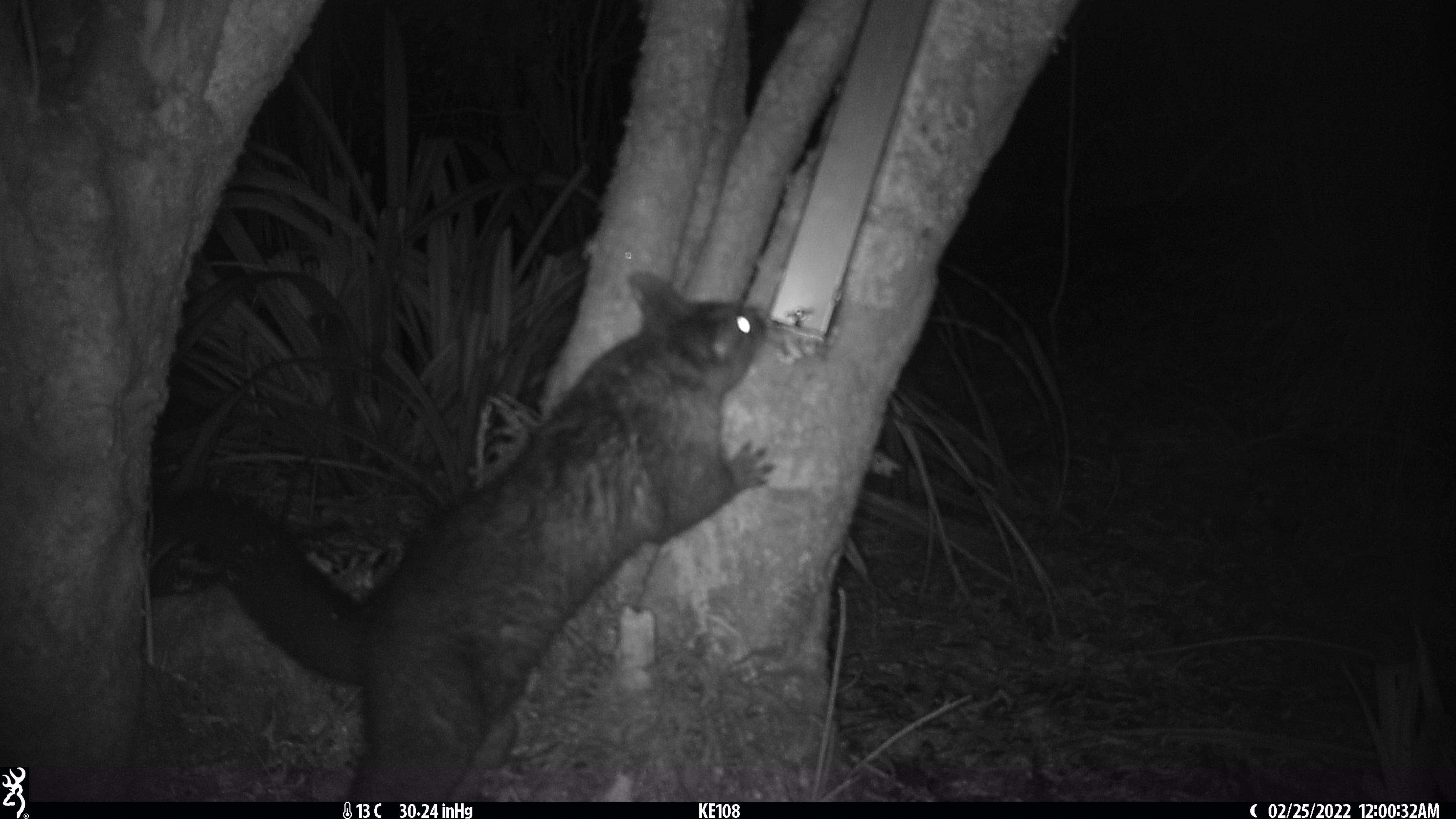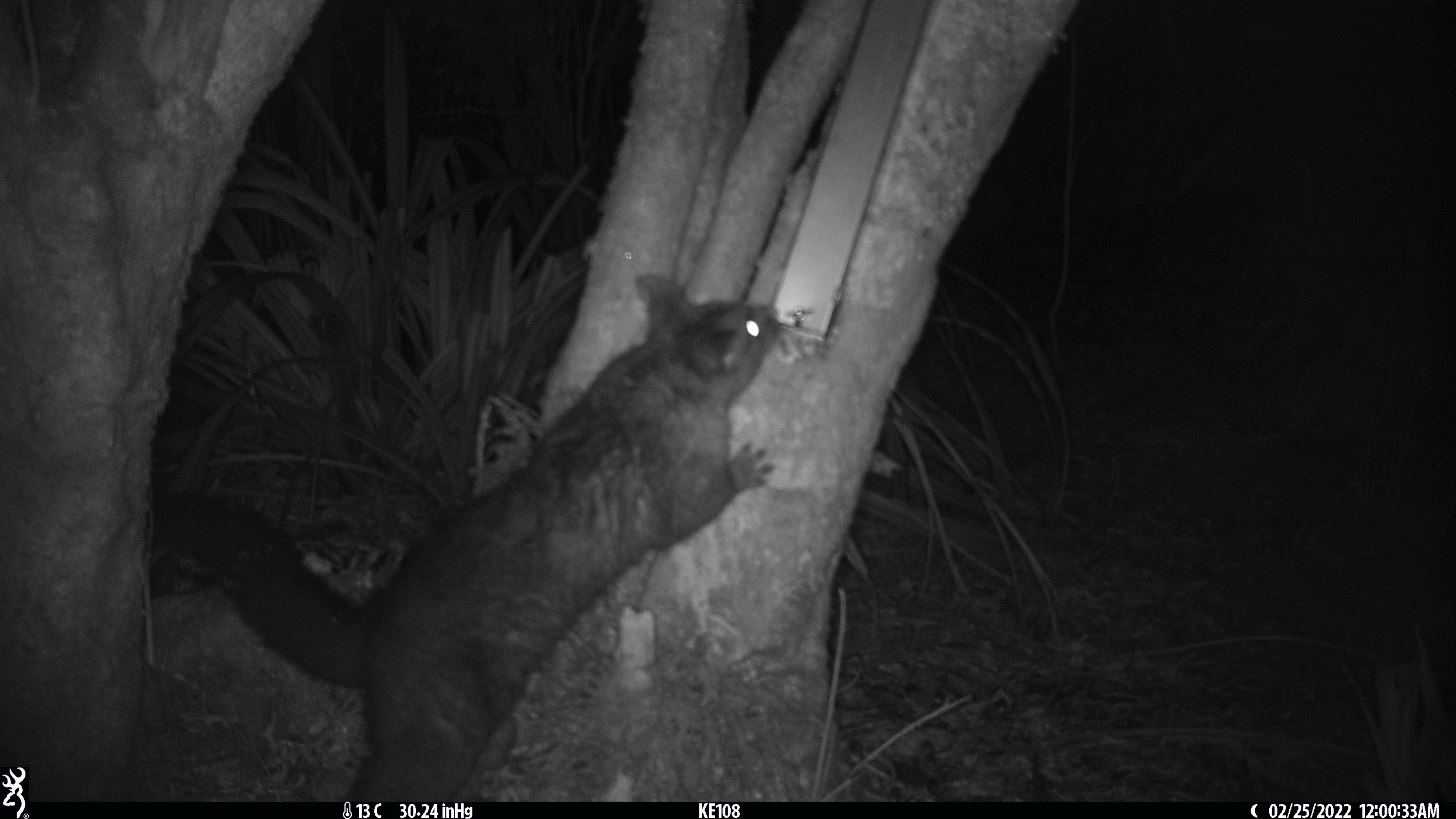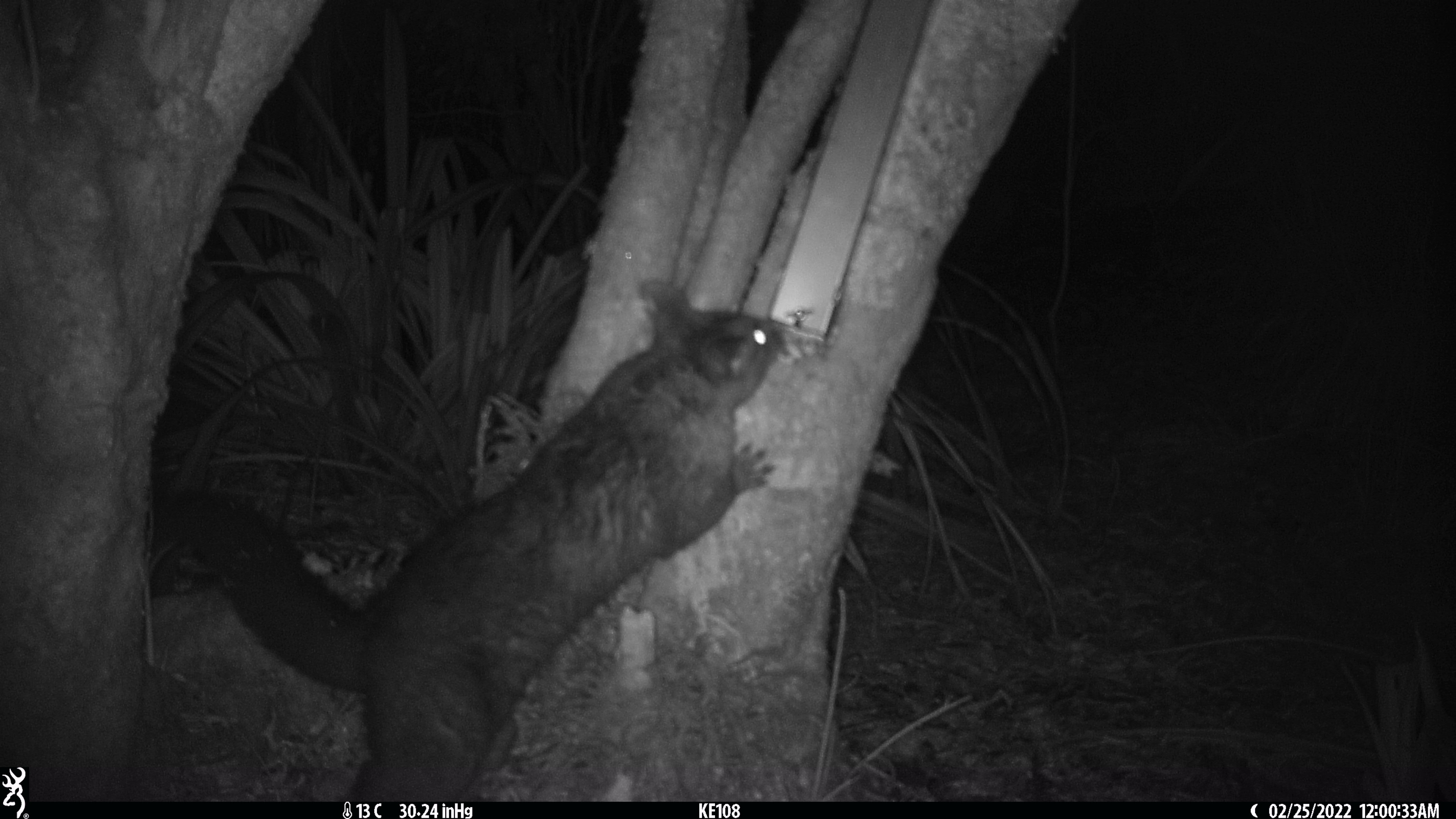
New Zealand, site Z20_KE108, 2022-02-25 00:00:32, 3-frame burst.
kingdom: Animalia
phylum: Chordata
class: Mammalia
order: Diprotodontia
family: Phalangeridae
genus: Trichosurus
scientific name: Trichosurus vulpecula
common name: common brushtail possum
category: possum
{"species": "possum (common brushtail possum) (Trichosurus vulpecula)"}